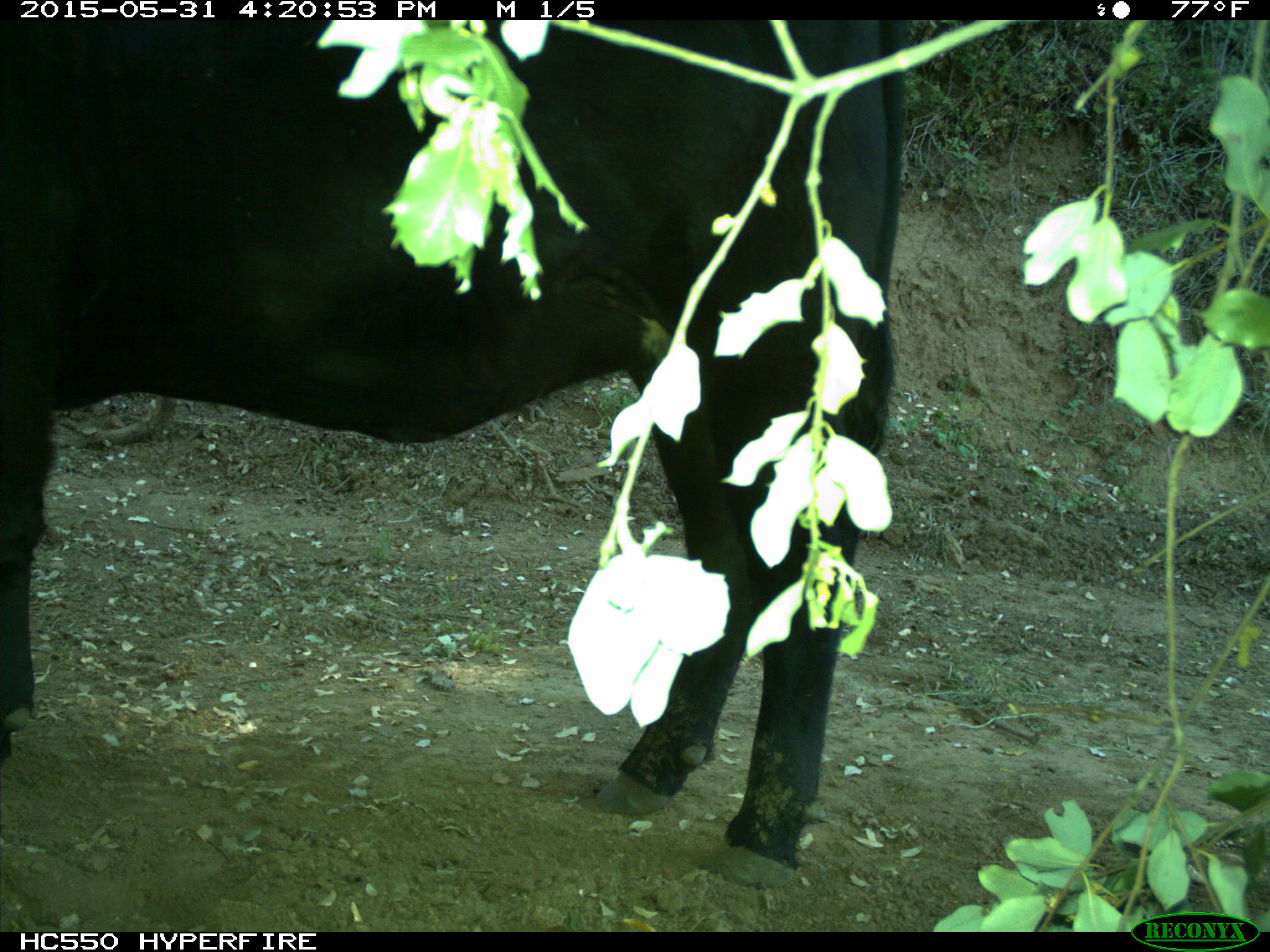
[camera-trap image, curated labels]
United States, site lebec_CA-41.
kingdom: Animalia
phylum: Chordata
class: Mammalia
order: Artiodactyla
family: Bovidae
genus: Bos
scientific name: Bos taurus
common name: domestic cow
Bos taurus (domestic cow).